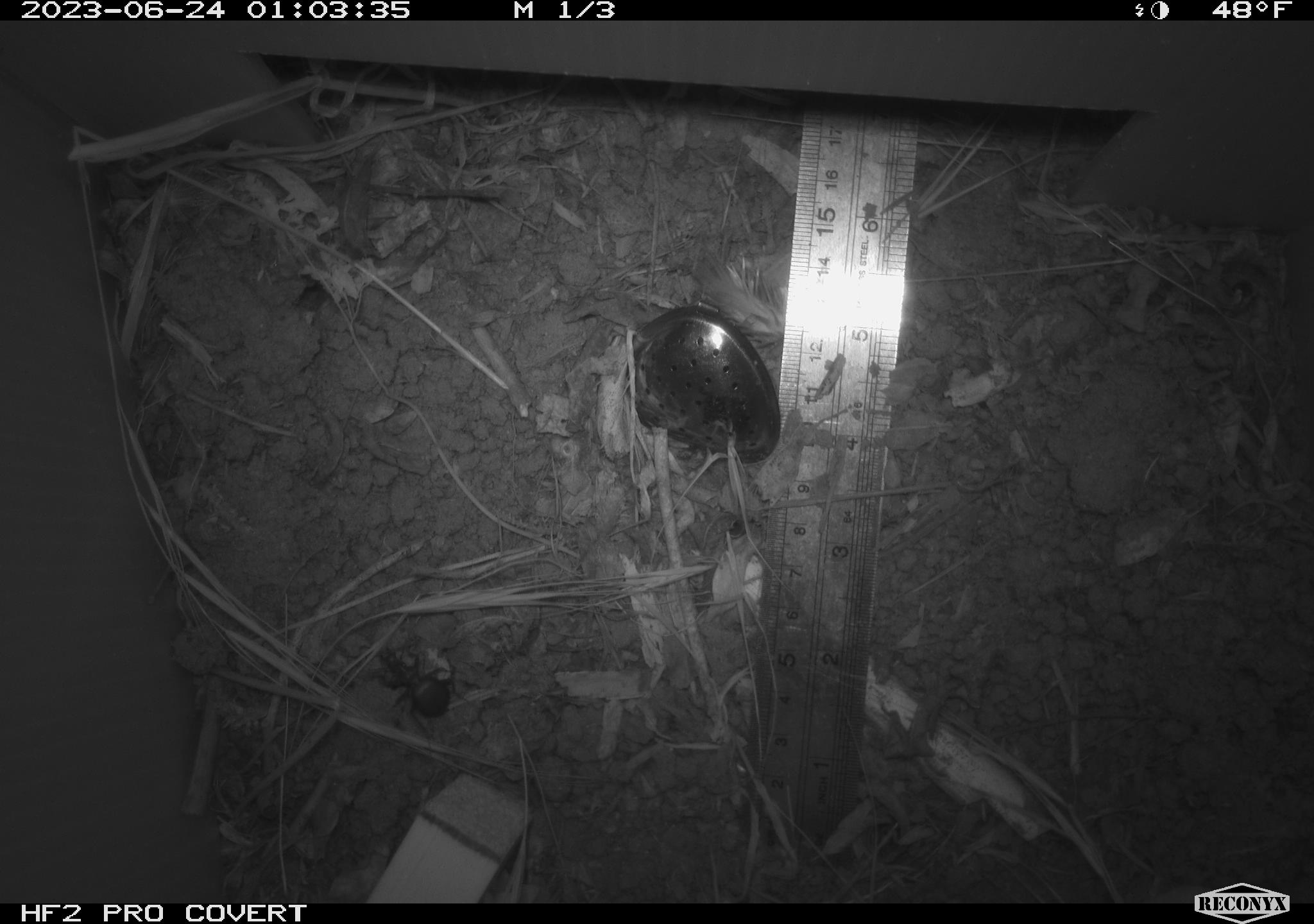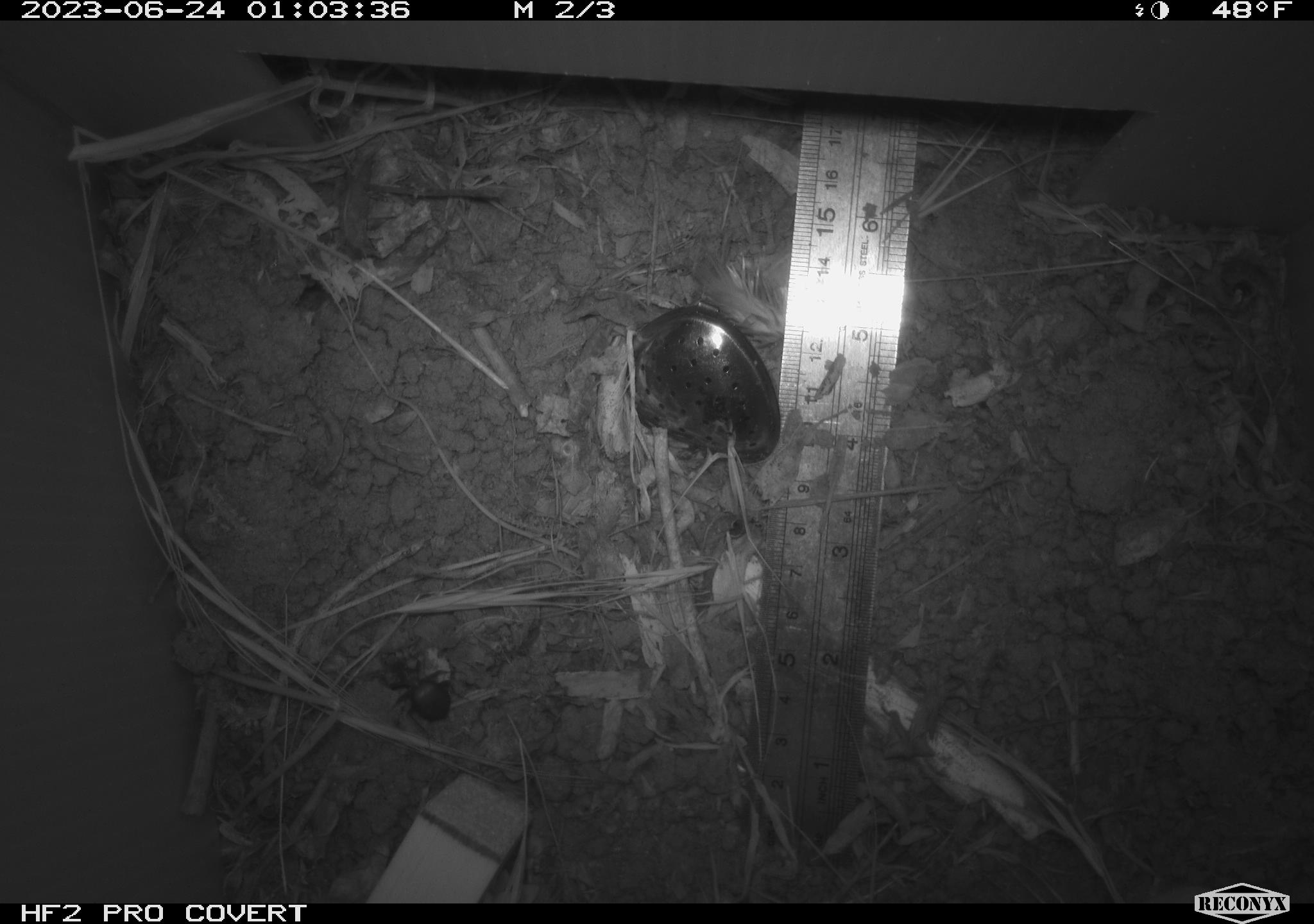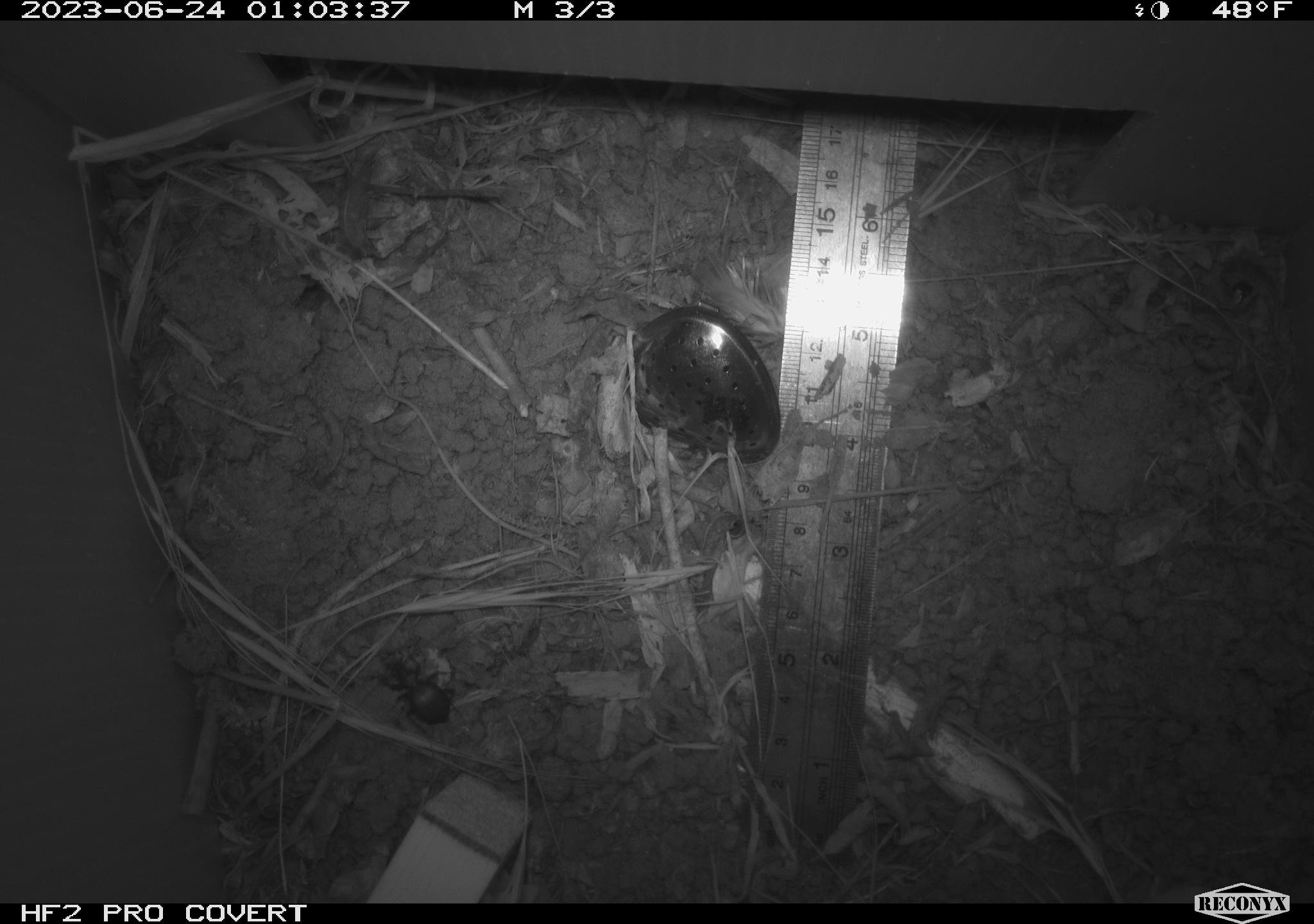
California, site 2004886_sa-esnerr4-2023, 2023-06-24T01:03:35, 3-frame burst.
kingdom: Animalia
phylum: Arthropoda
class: Insecta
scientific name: Insecta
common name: insect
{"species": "insect (Insecta)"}